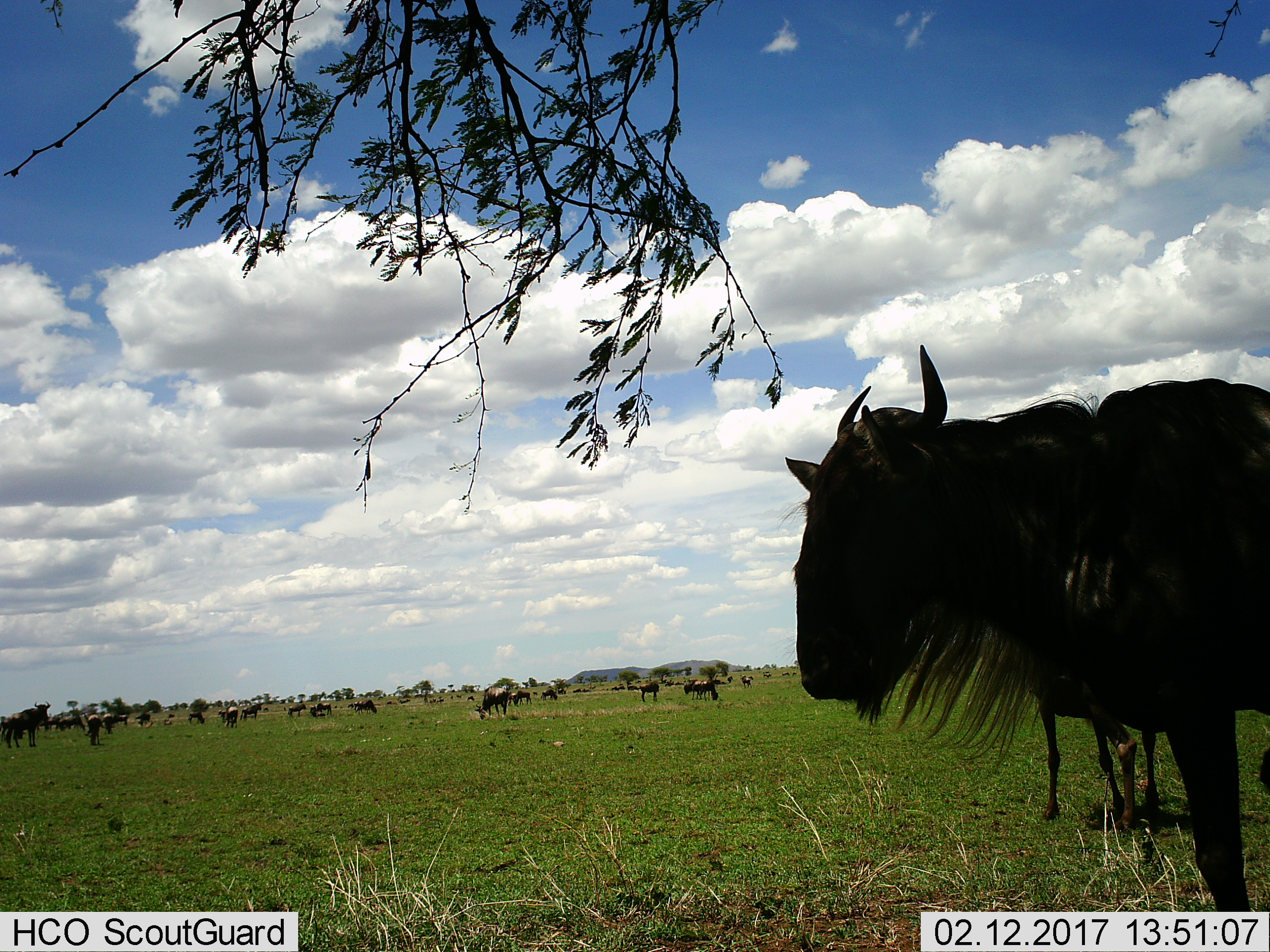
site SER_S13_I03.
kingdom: Animalia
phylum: Chordata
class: Mammalia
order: Artiodactyla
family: Bovidae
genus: Connochaetes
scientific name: Connochaetes taurinus taurinus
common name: blue wildebeest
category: wildebeestblue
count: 11-50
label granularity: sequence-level